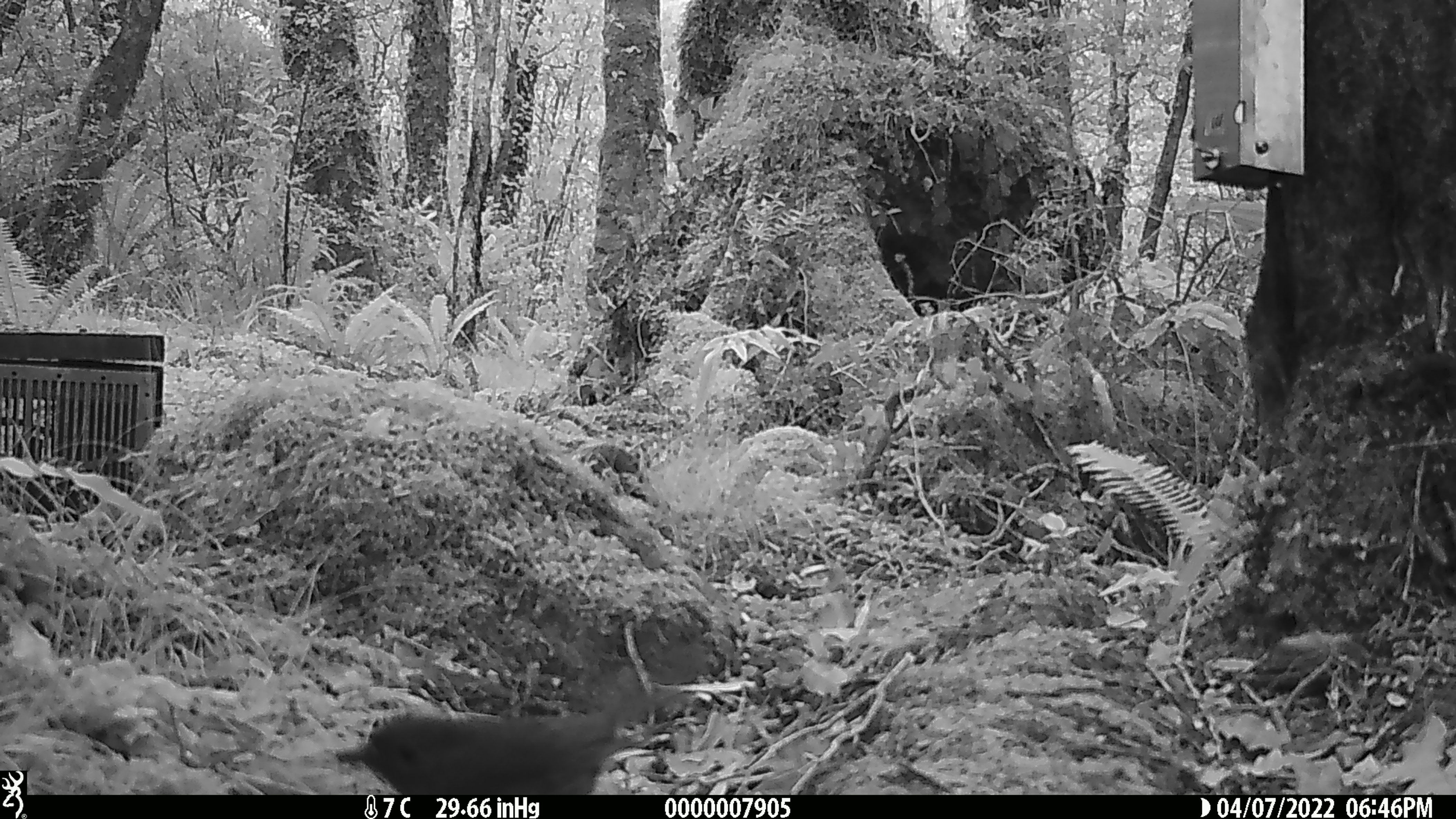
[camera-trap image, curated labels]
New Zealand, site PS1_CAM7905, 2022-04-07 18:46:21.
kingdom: Animalia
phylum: Chordata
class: Aves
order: Passeriformes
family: Petroicidae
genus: Petroica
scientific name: Petroica australis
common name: new zealand robin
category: robin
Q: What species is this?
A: Robin (new zealand robin) (Petroica australis).